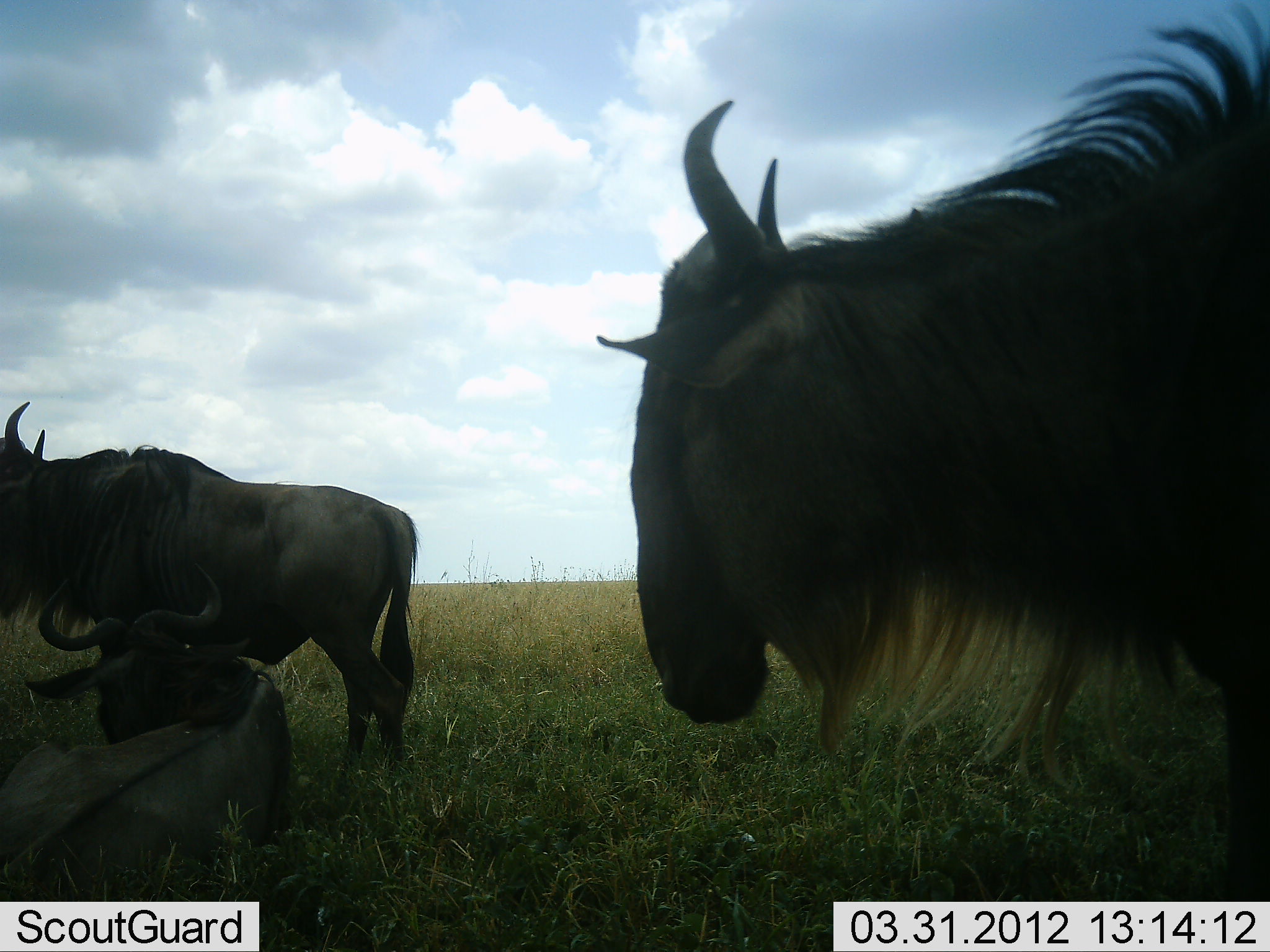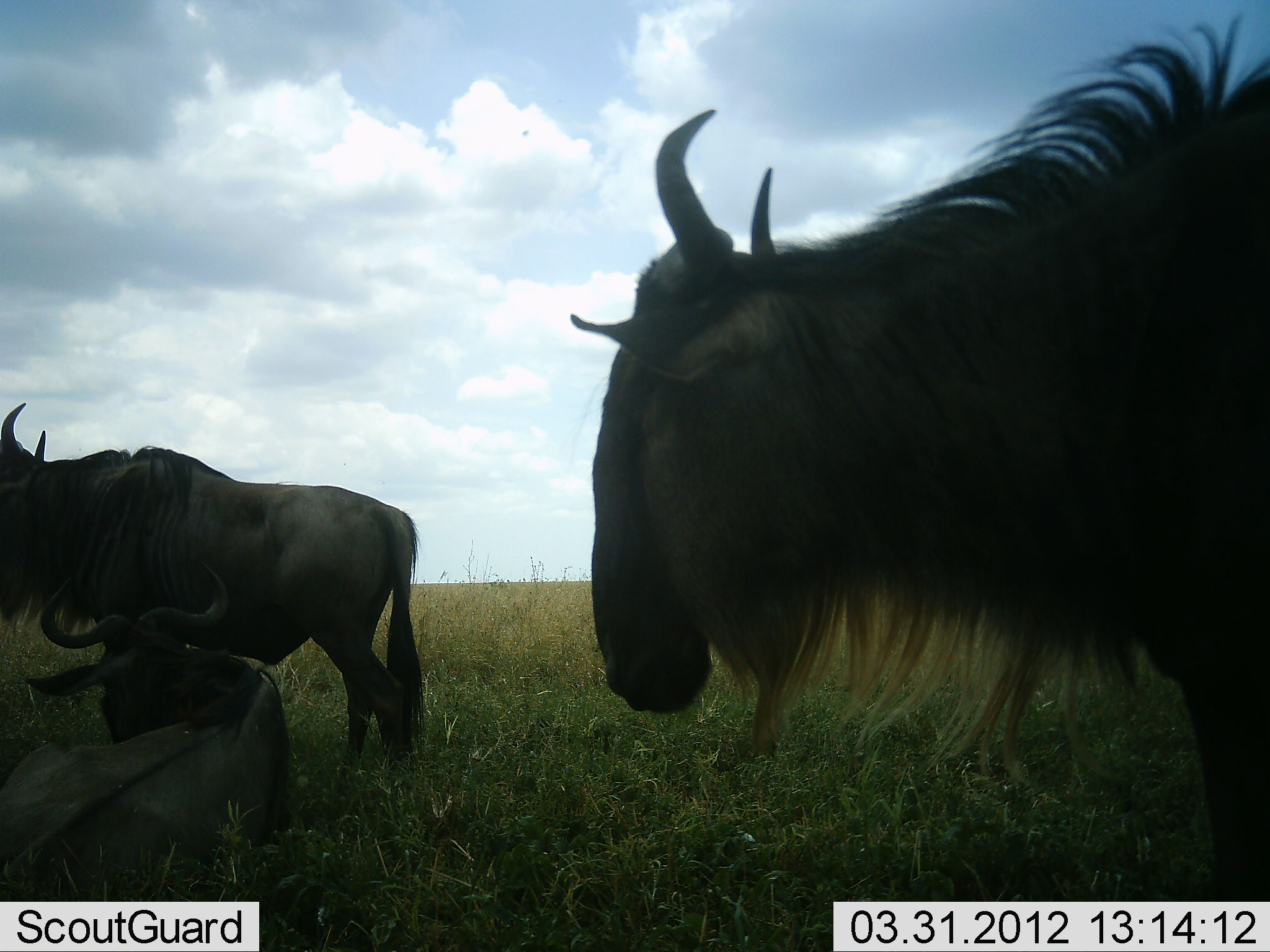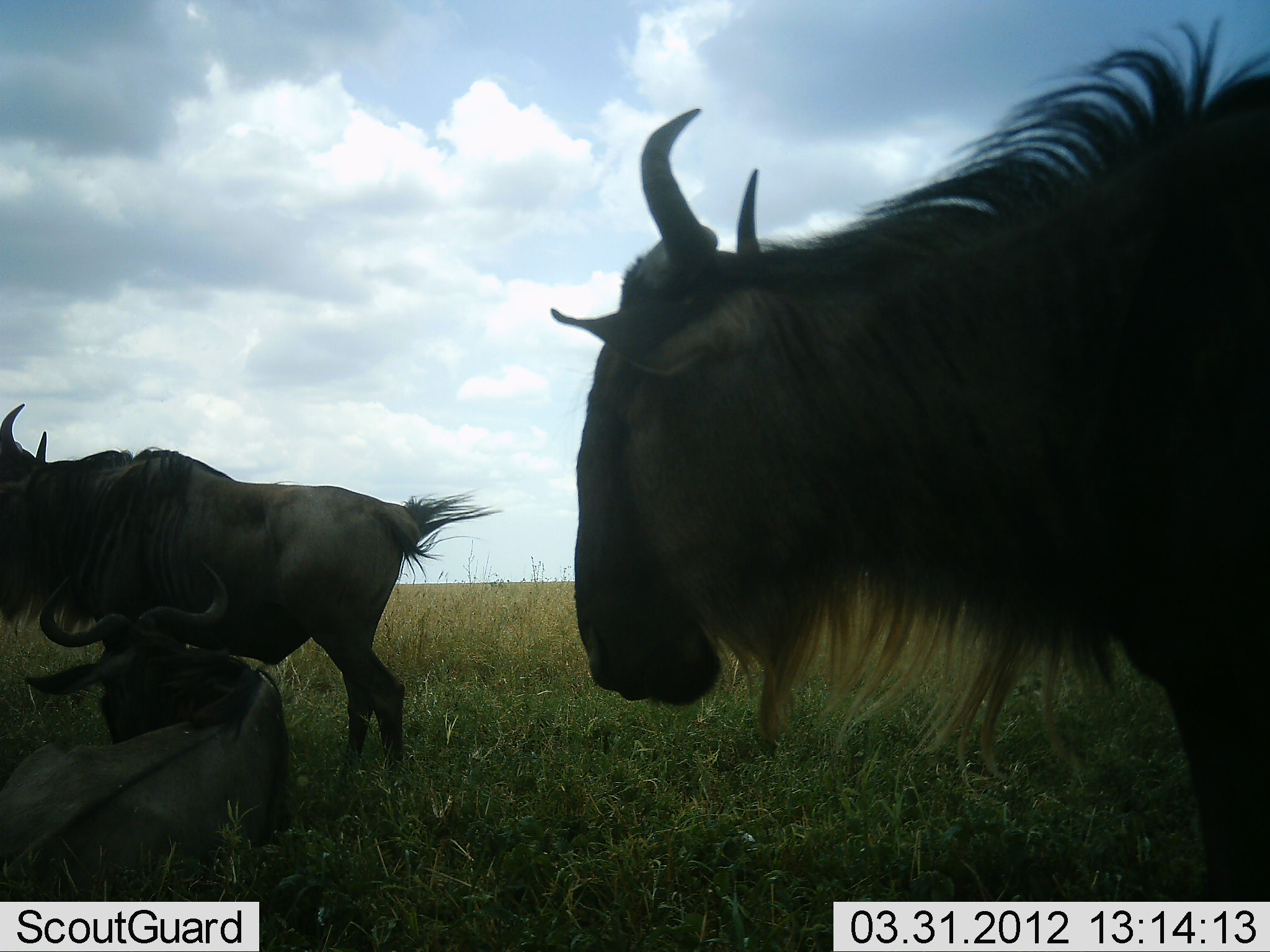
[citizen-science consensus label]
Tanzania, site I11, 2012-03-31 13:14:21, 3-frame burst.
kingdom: Animalia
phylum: Chordata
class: Mammalia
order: Artiodactyla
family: Bovidae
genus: Connochaetes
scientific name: Connochaetes taurinus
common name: blue wildebeest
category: wildebeest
Wildebeest (blue wildebeest) (Connochaetes taurinus), count 3. Behavior (volunteer vote fractions): standing 93%, resting 100%, moving 0%, interacting 0%. Young present (vote fraction): 0%. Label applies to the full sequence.